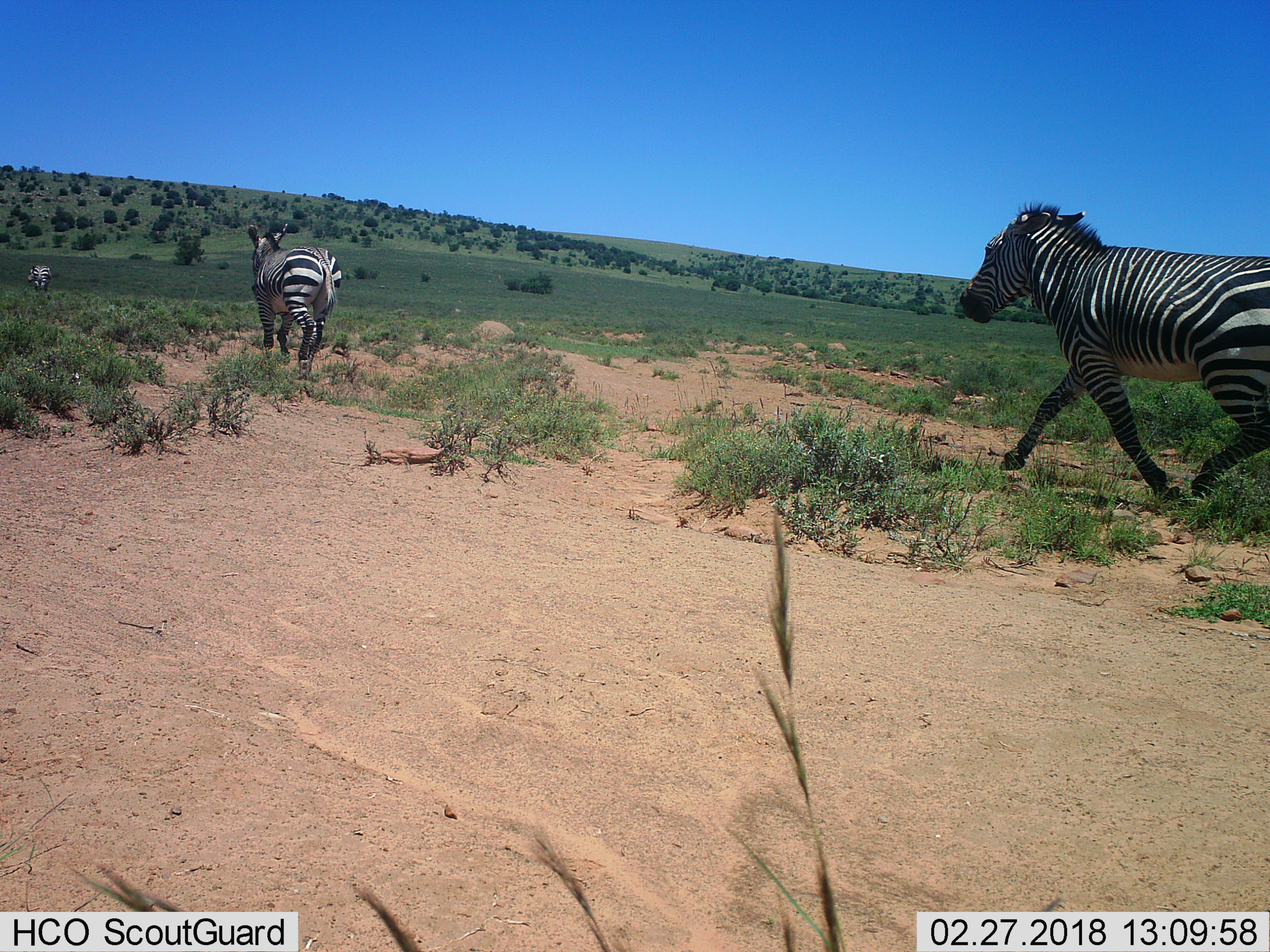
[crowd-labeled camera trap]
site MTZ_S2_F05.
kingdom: Animalia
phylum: Chordata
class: Mammalia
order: Perissodactyla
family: Equidae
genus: Equus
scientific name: Equus zebra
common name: mountain zebra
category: zebramountain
Zebramountain (mountain zebra) (Equus zebra), count 3. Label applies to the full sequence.